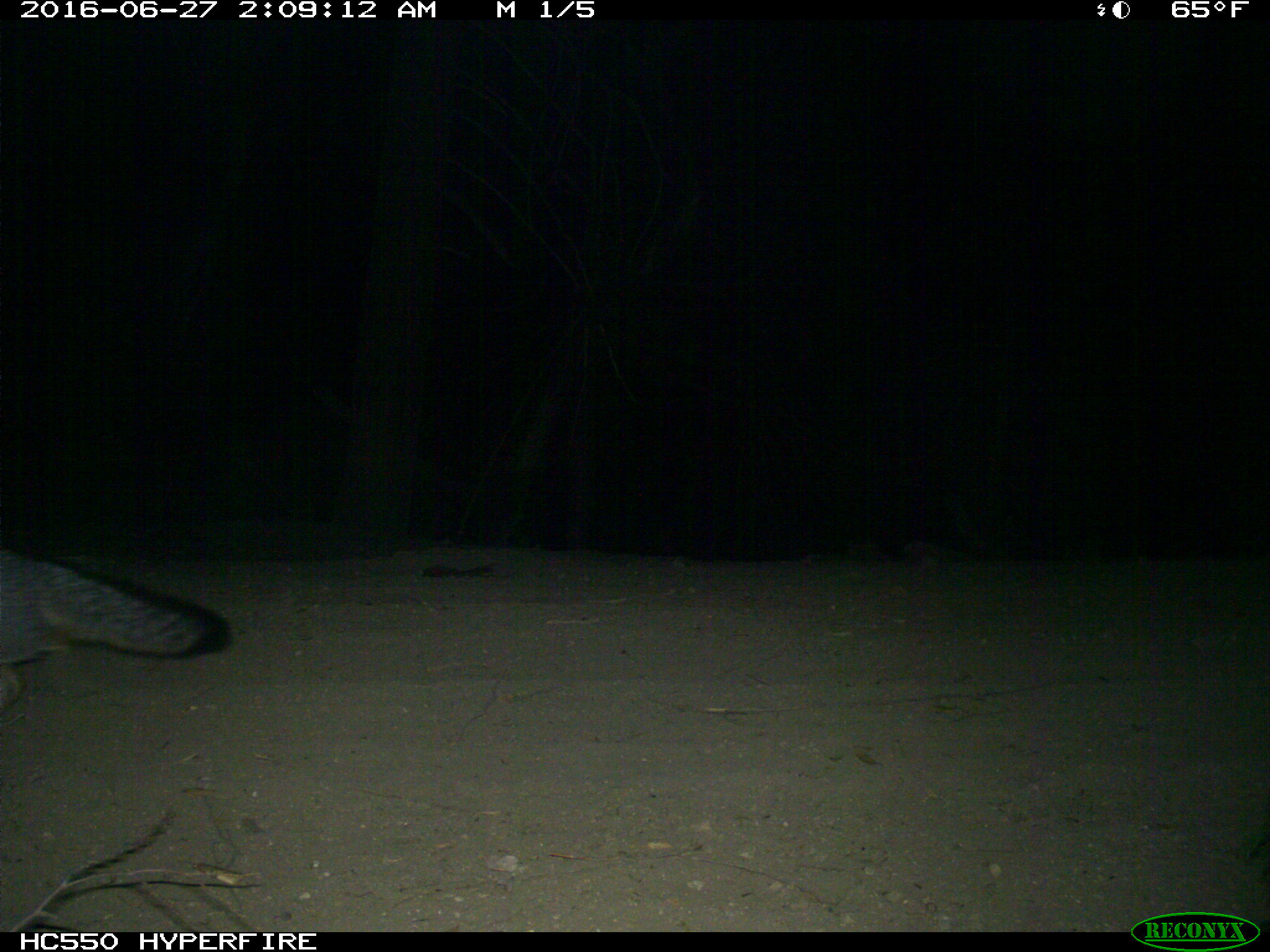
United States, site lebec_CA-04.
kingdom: Animalia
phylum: Chordata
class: Mammalia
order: Carnivora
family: Canidae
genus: Urocyon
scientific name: Urocyon cinereoargenteus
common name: gray fox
Urocyon cinereoargenteus (gray fox).